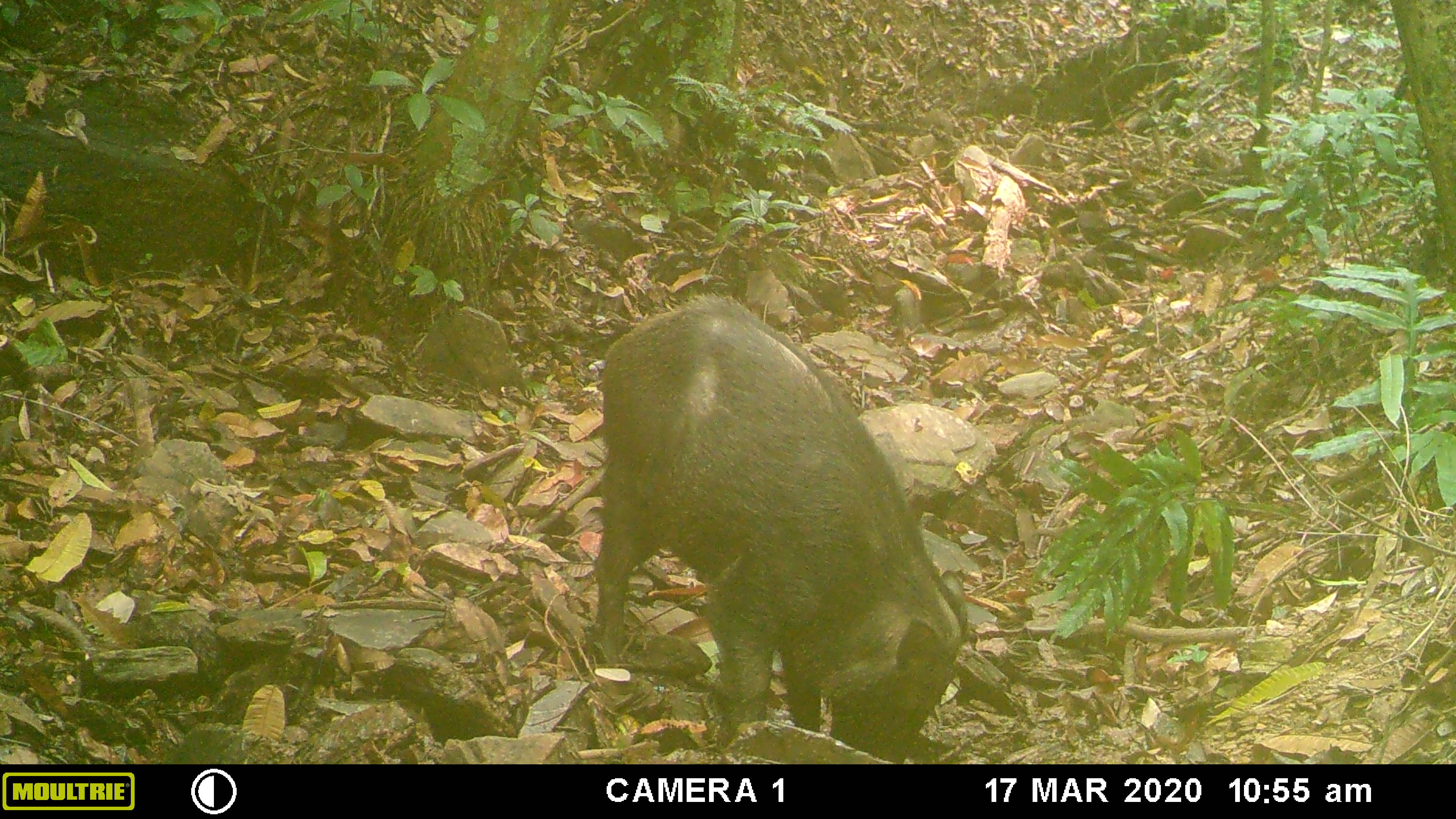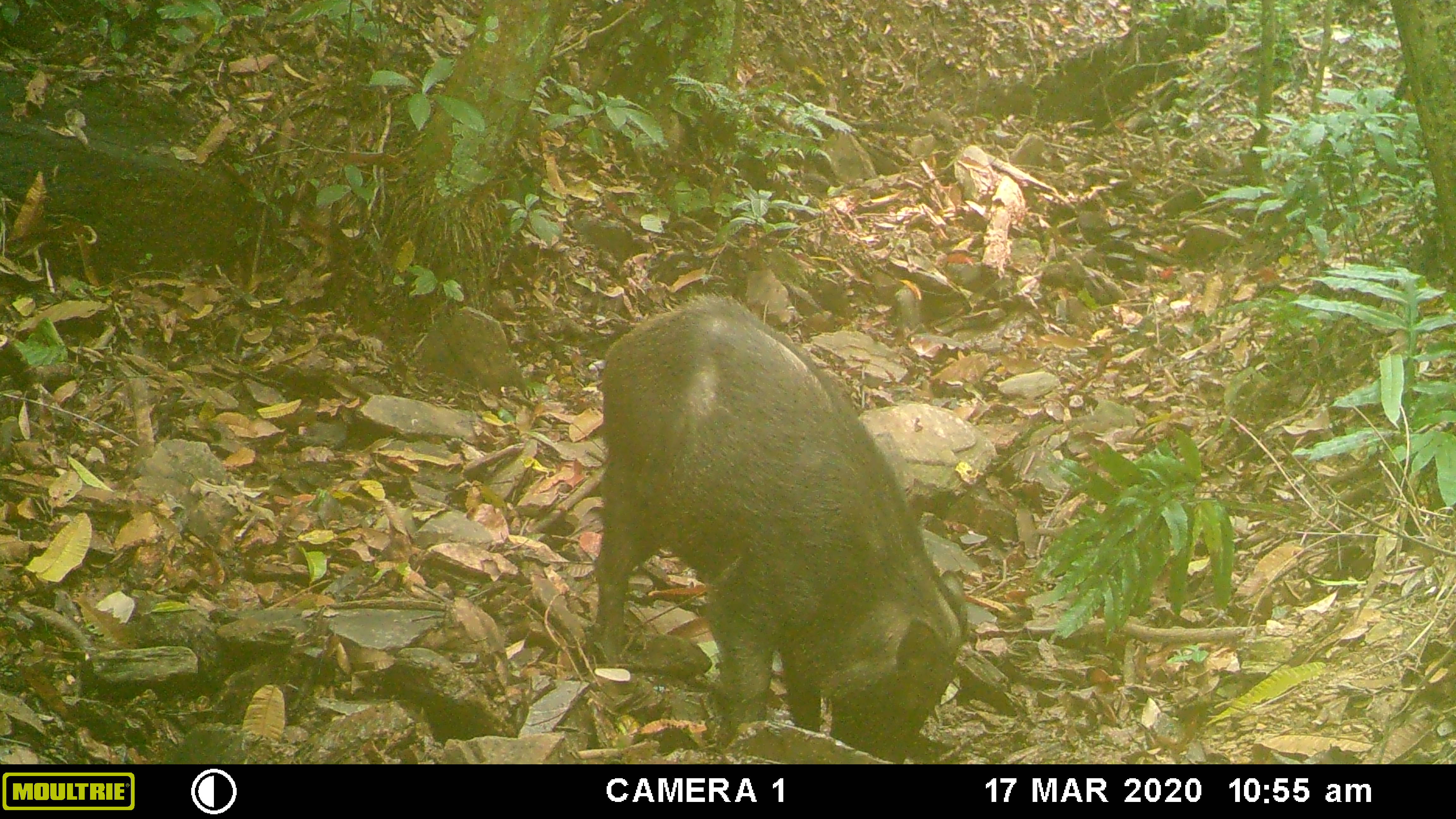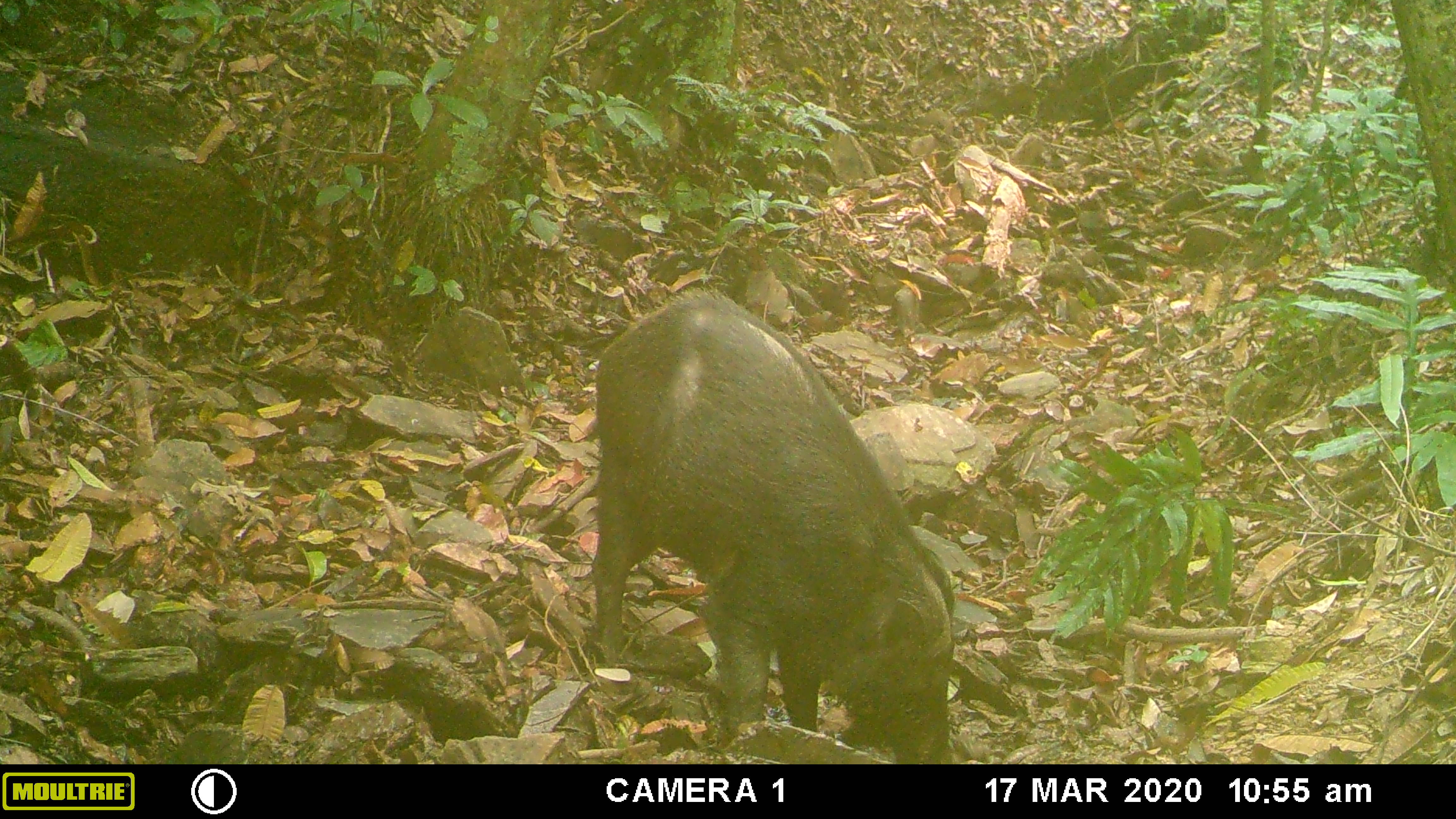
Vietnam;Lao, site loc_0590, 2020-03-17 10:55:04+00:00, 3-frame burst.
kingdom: Animalia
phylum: Chordata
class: Aves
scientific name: Aves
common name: bird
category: unidentified bird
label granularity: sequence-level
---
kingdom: Animalia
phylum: Chordata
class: Mammalia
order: Artiodactyla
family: Suidae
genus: Sus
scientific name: Sus scrofa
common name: eurasian wild pig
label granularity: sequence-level